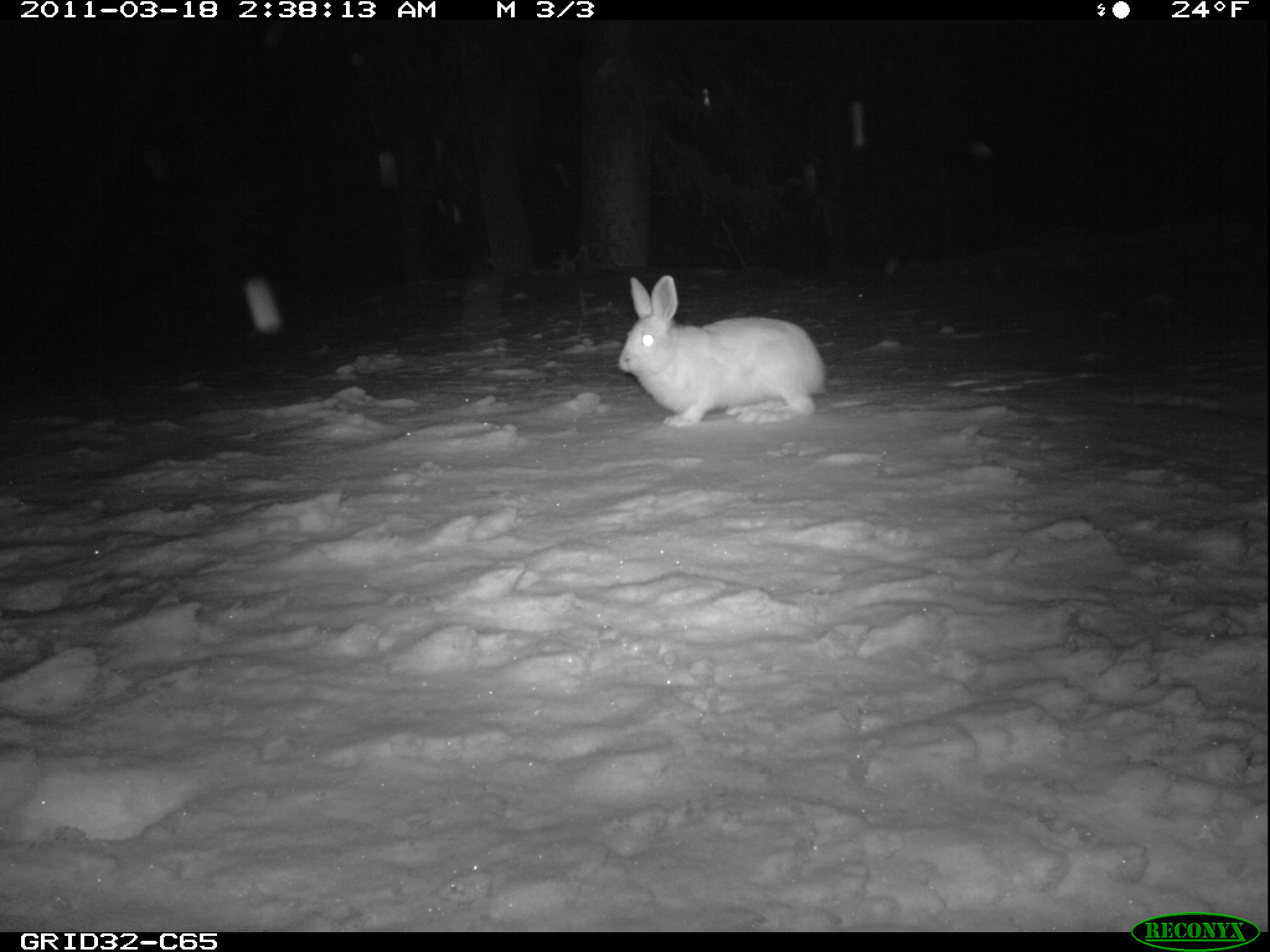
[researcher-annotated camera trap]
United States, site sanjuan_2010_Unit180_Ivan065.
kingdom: Animalia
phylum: Chordata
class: Mammalia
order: Lagomorpha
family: Leporidae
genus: Lepus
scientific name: Lepus americanus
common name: snowshoe hare